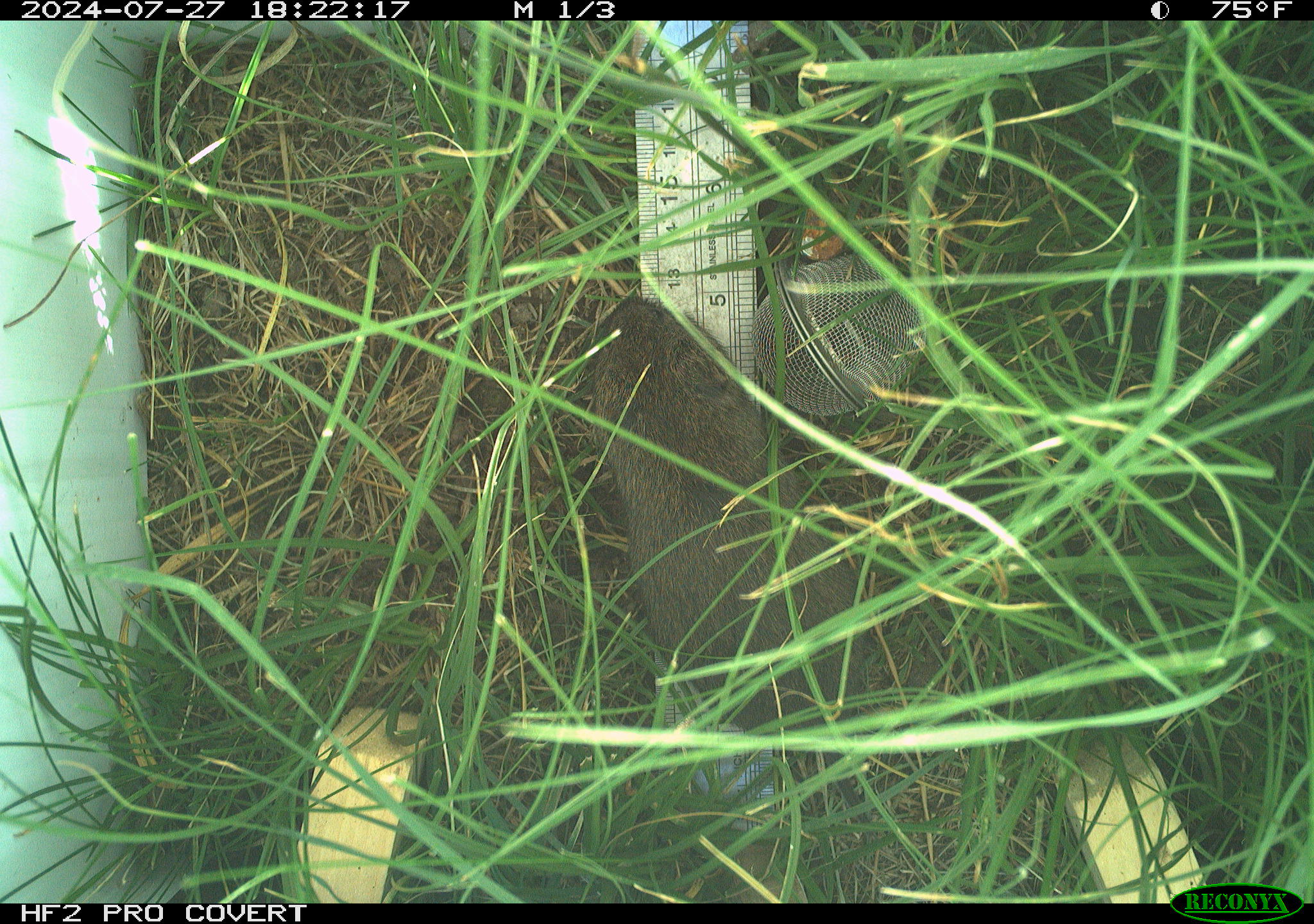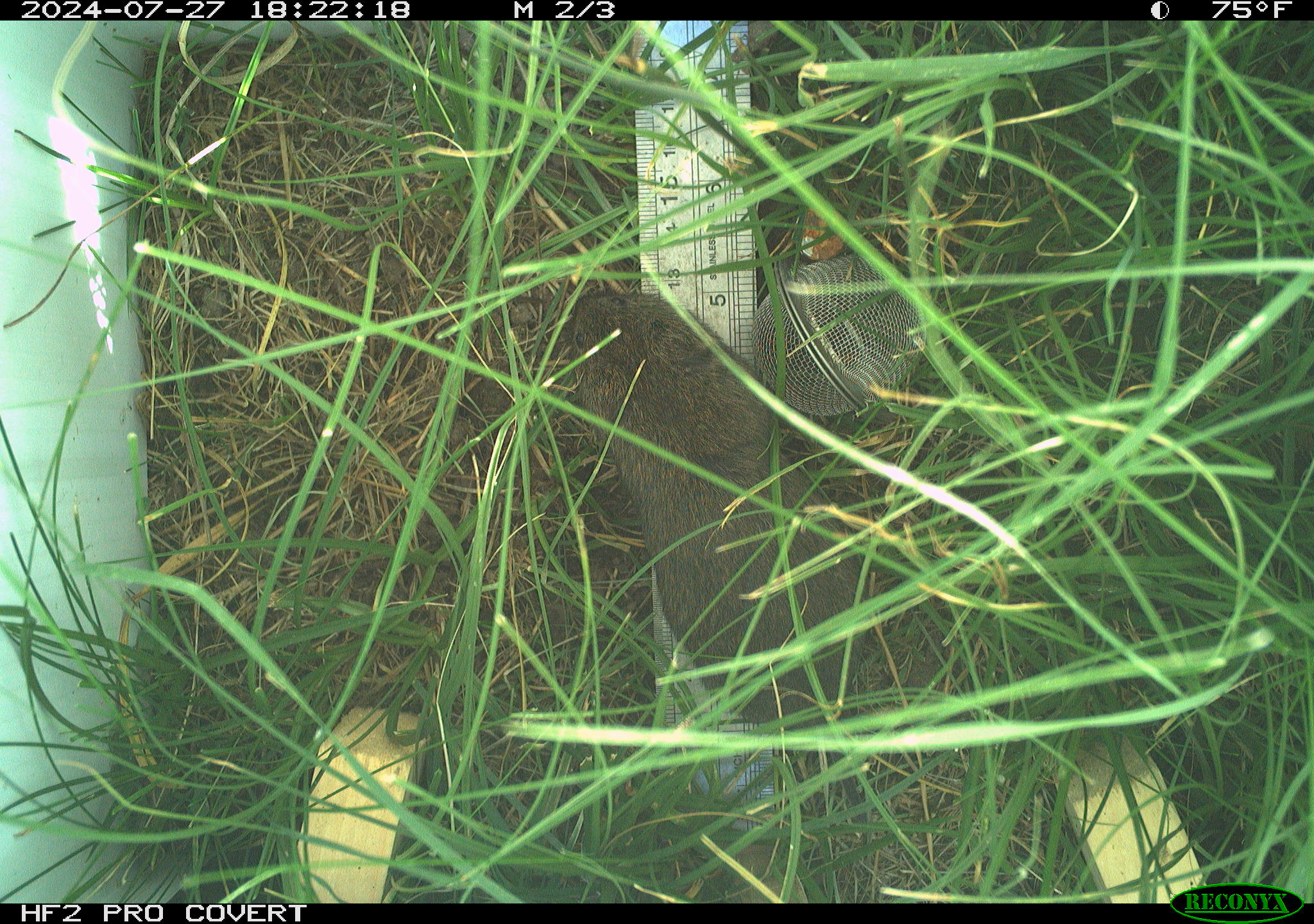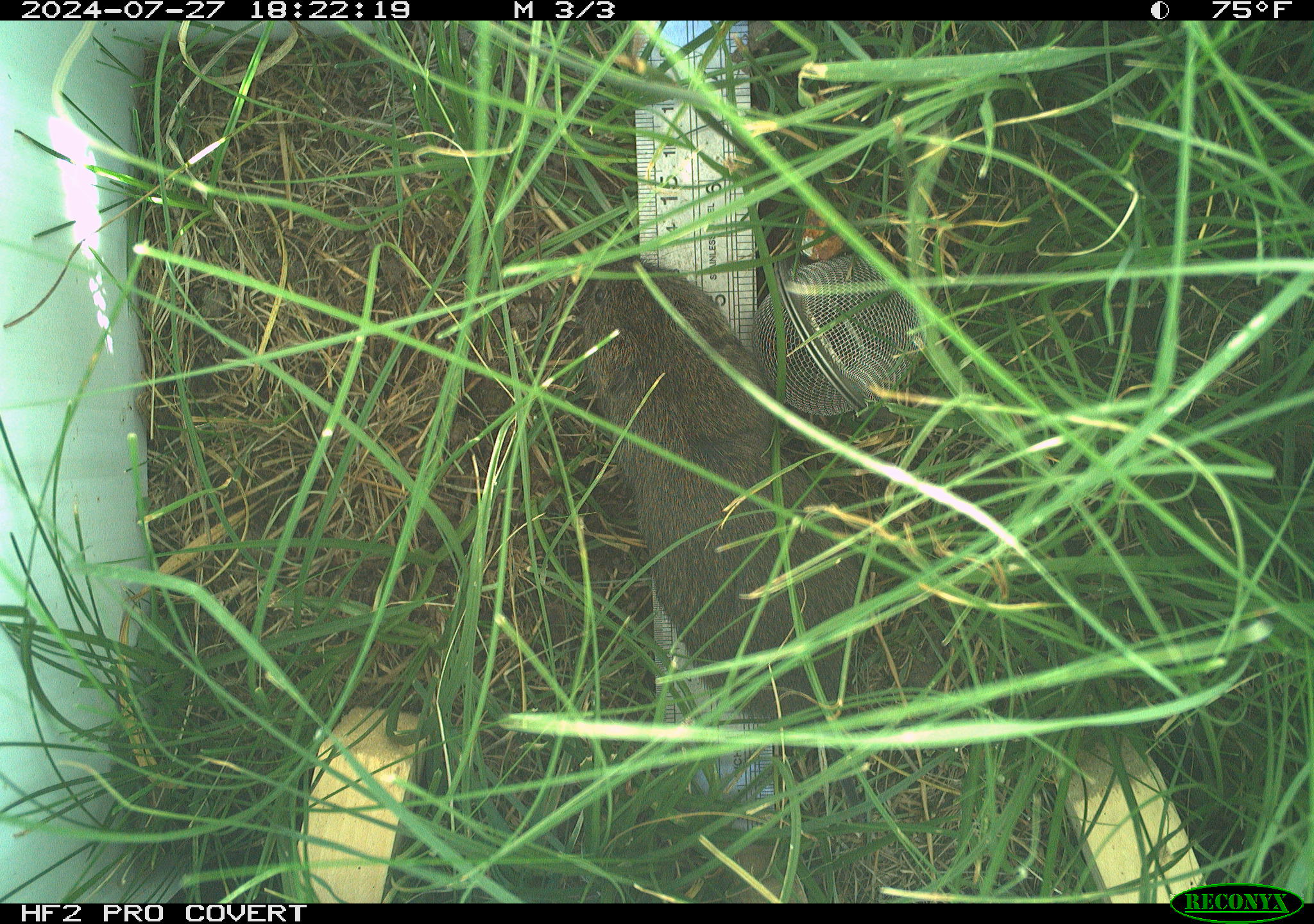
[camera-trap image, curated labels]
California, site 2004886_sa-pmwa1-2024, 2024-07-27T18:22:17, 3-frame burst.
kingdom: Animalia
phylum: Chordata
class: Mammalia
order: Rodentia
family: Cricetidae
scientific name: Arvicolinae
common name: voles, lemmings, and muskrats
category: arvicolinae subfamily